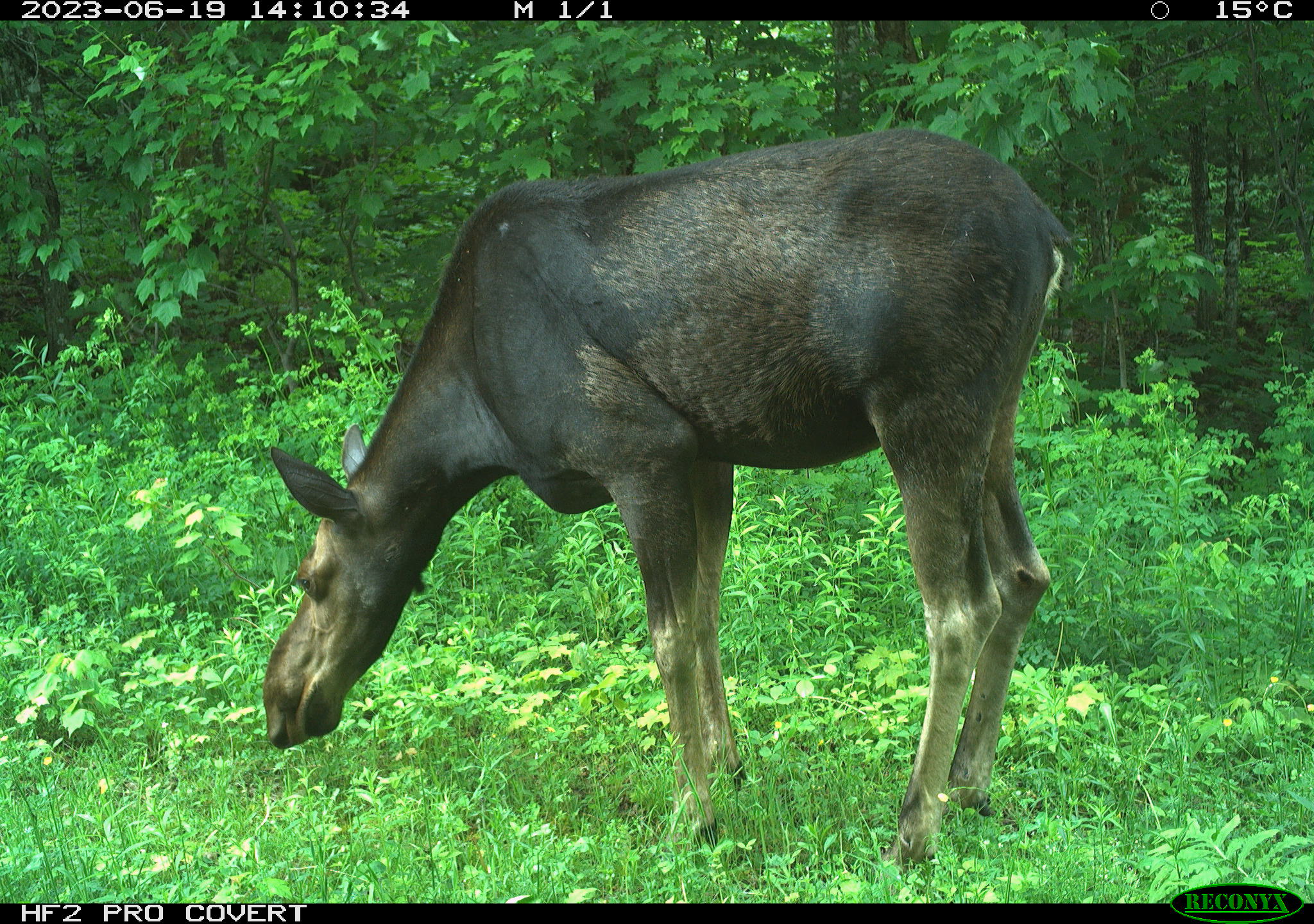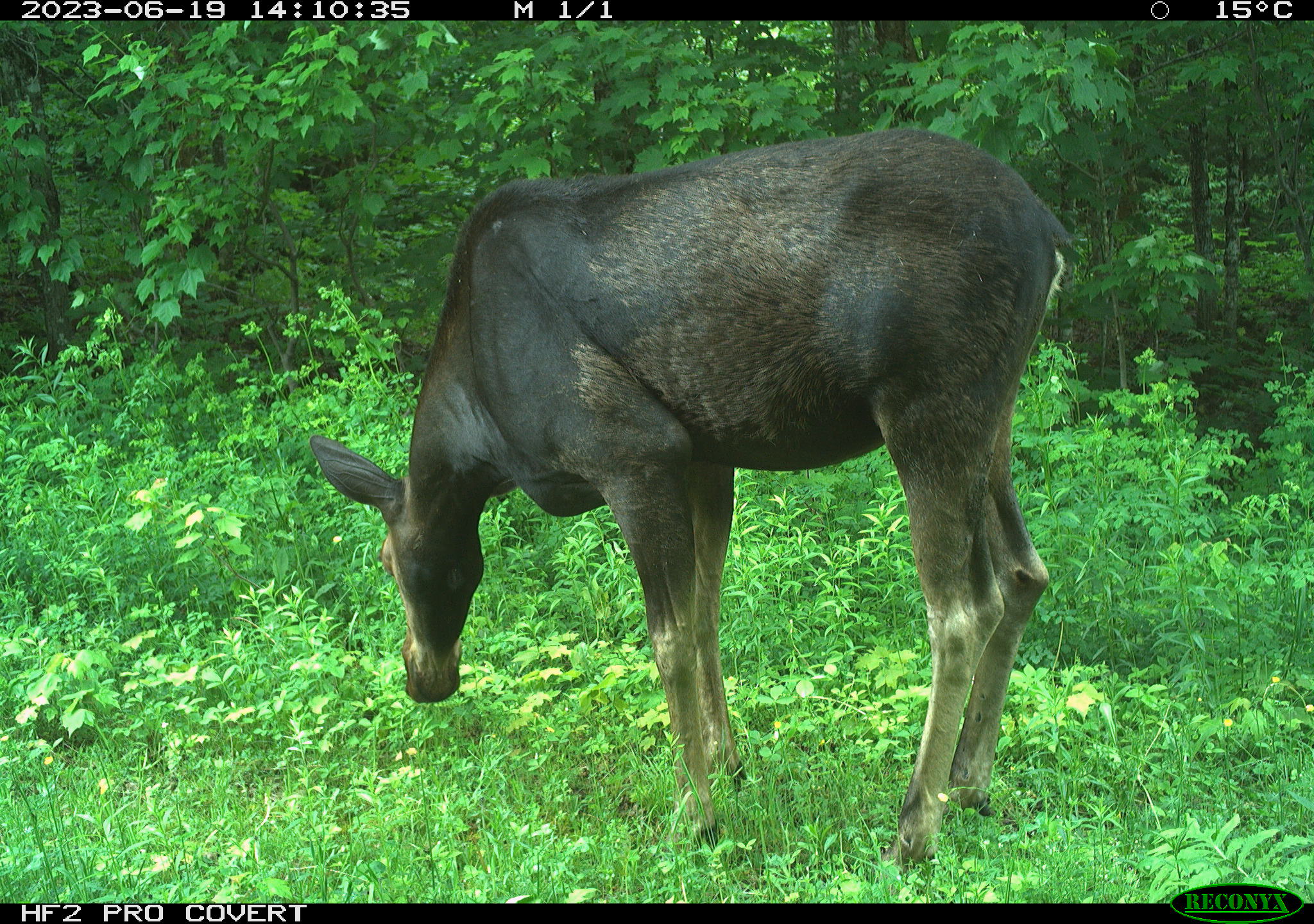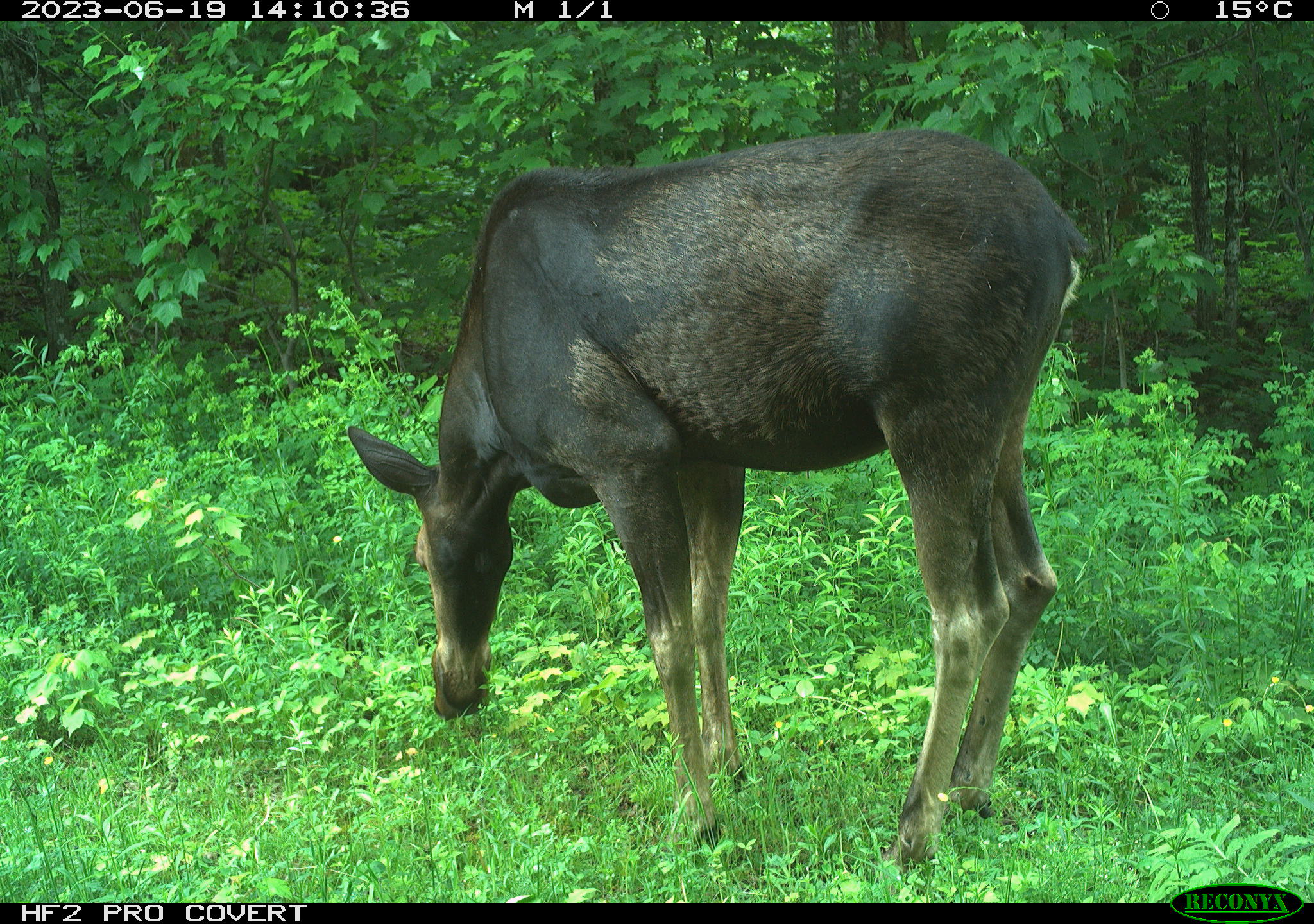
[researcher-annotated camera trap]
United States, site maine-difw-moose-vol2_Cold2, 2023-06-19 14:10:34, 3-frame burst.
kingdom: Animalia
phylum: Chordata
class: Mammalia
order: Artiodactyla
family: Cervidae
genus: Alces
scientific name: Alces alces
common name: moose